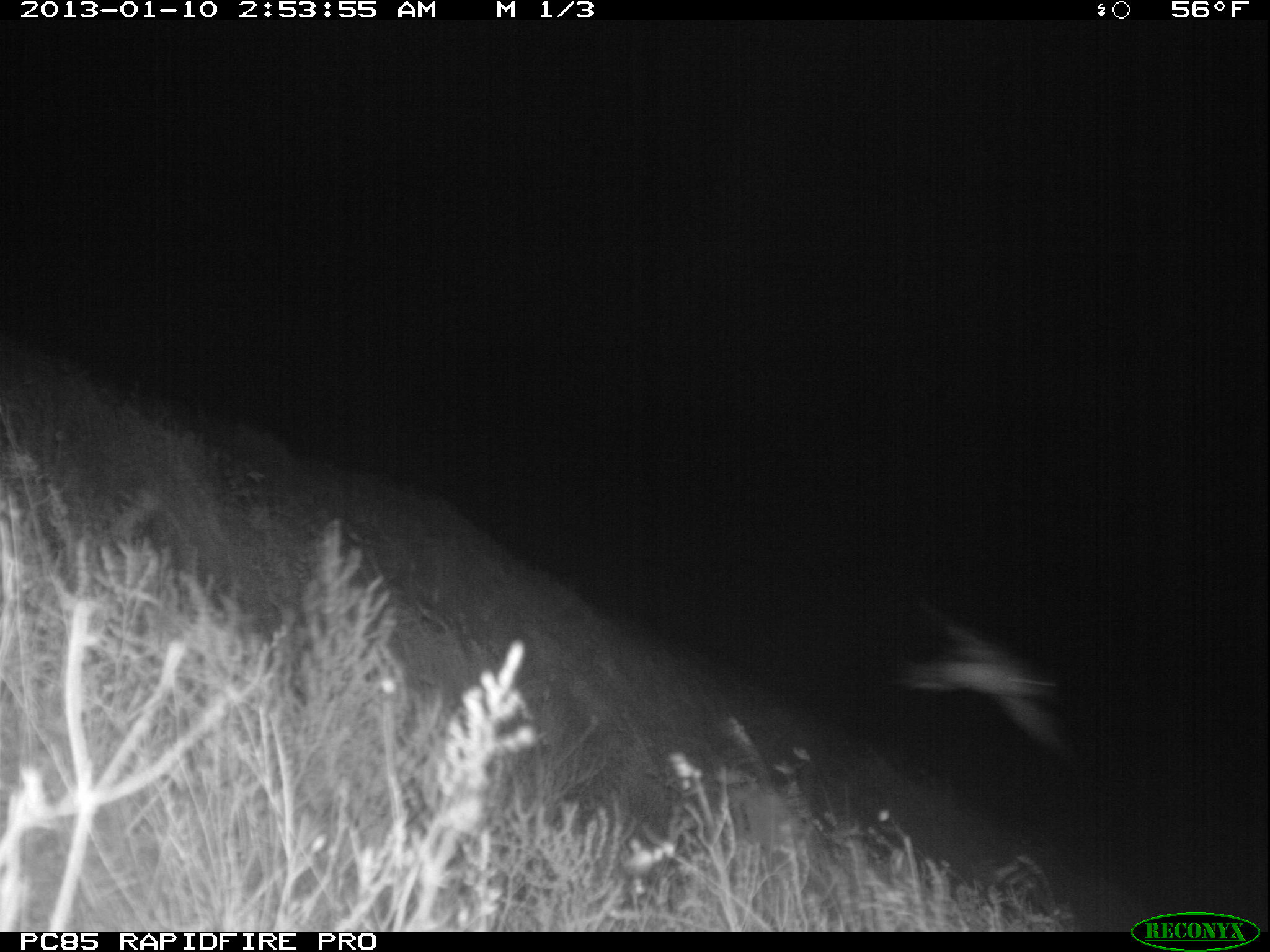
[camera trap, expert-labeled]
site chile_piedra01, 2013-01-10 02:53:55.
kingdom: Animalia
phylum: Chordata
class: Aves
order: Procellariiformes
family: Procellariidae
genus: Calonectris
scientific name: Calonectris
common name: shearwater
Shearwater (Calonectris).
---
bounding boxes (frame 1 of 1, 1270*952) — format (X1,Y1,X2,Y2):
shearwater: (887,594,1079,781)